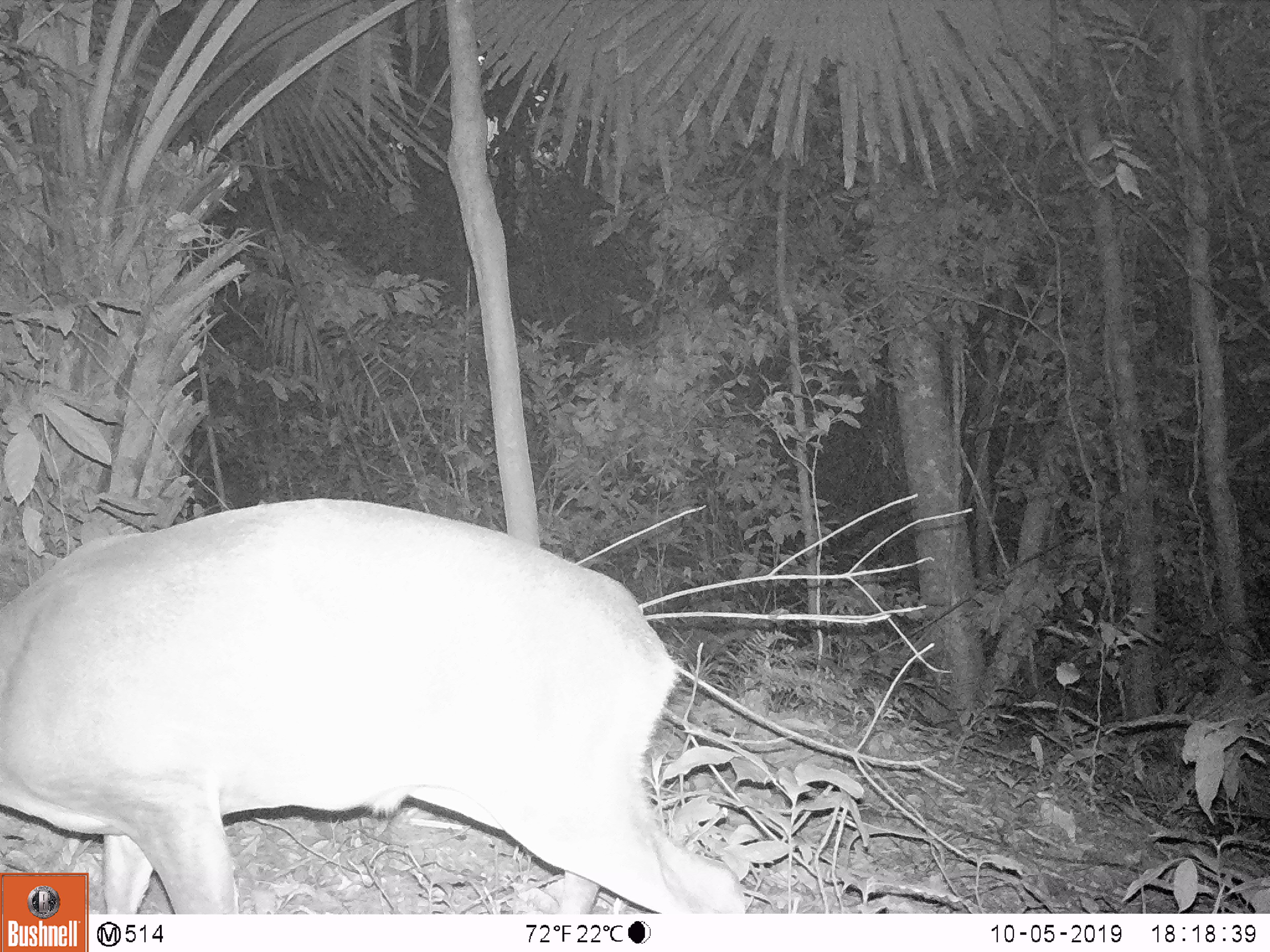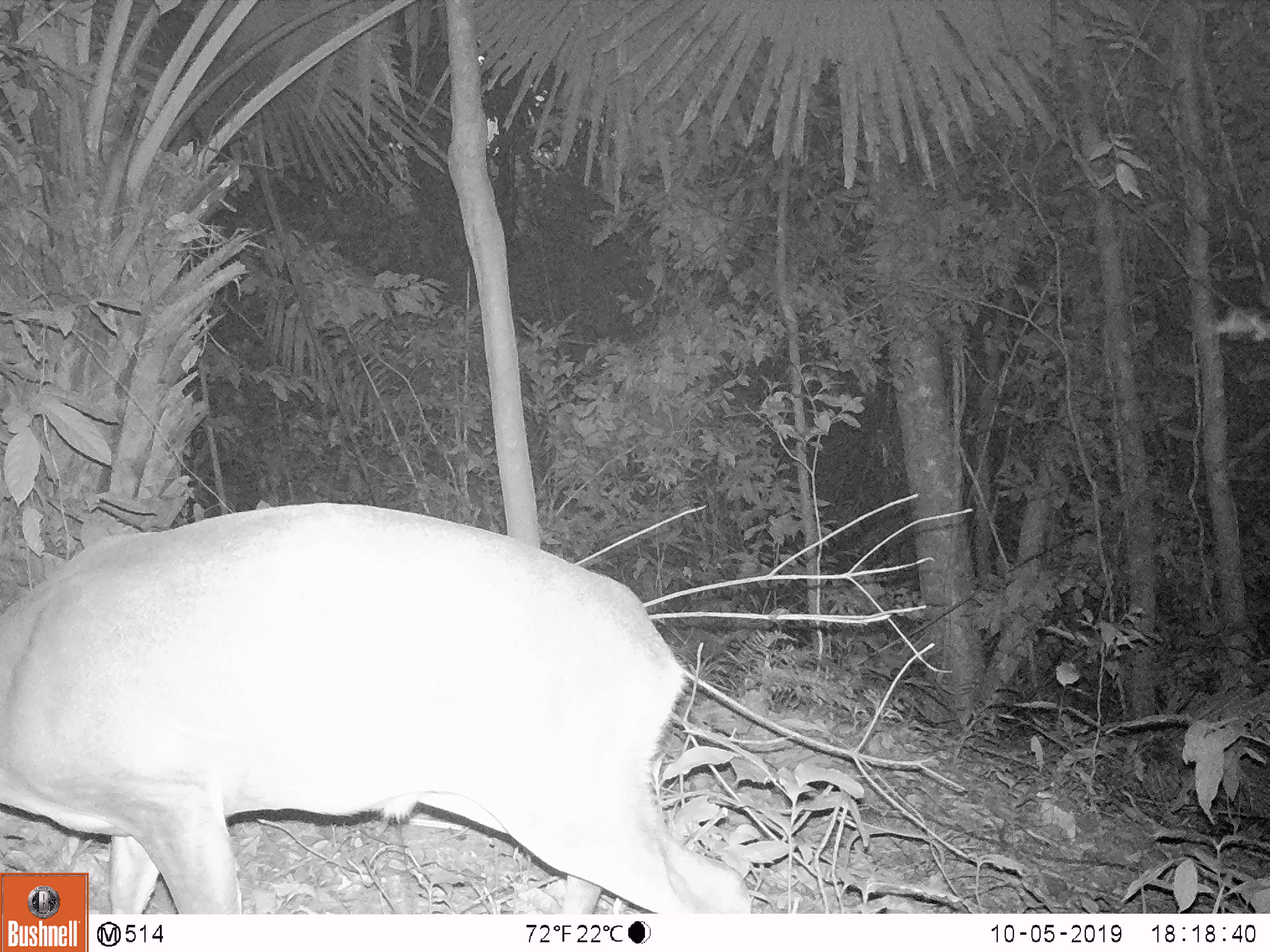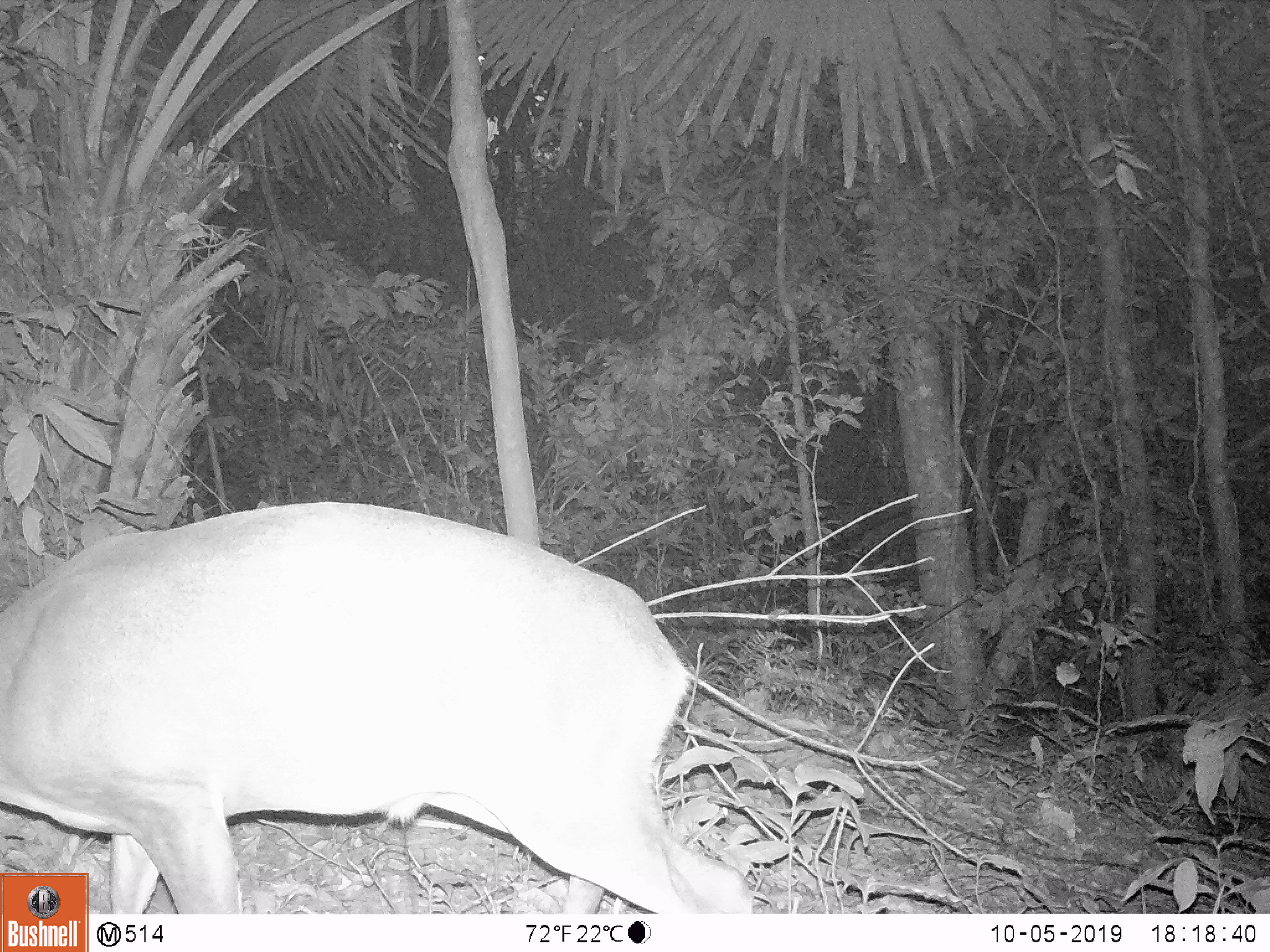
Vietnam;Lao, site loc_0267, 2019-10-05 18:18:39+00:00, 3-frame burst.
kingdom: Animalia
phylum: Chordata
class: Mammalia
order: Artiodactyla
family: Cervidae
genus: Muntiacus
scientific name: Muntiacus vuquangensis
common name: large-antlered muntjac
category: large antlered muntjac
Large antlered muntjac (large-antlered muntjac) (Muntiacus vuquangensis). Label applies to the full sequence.